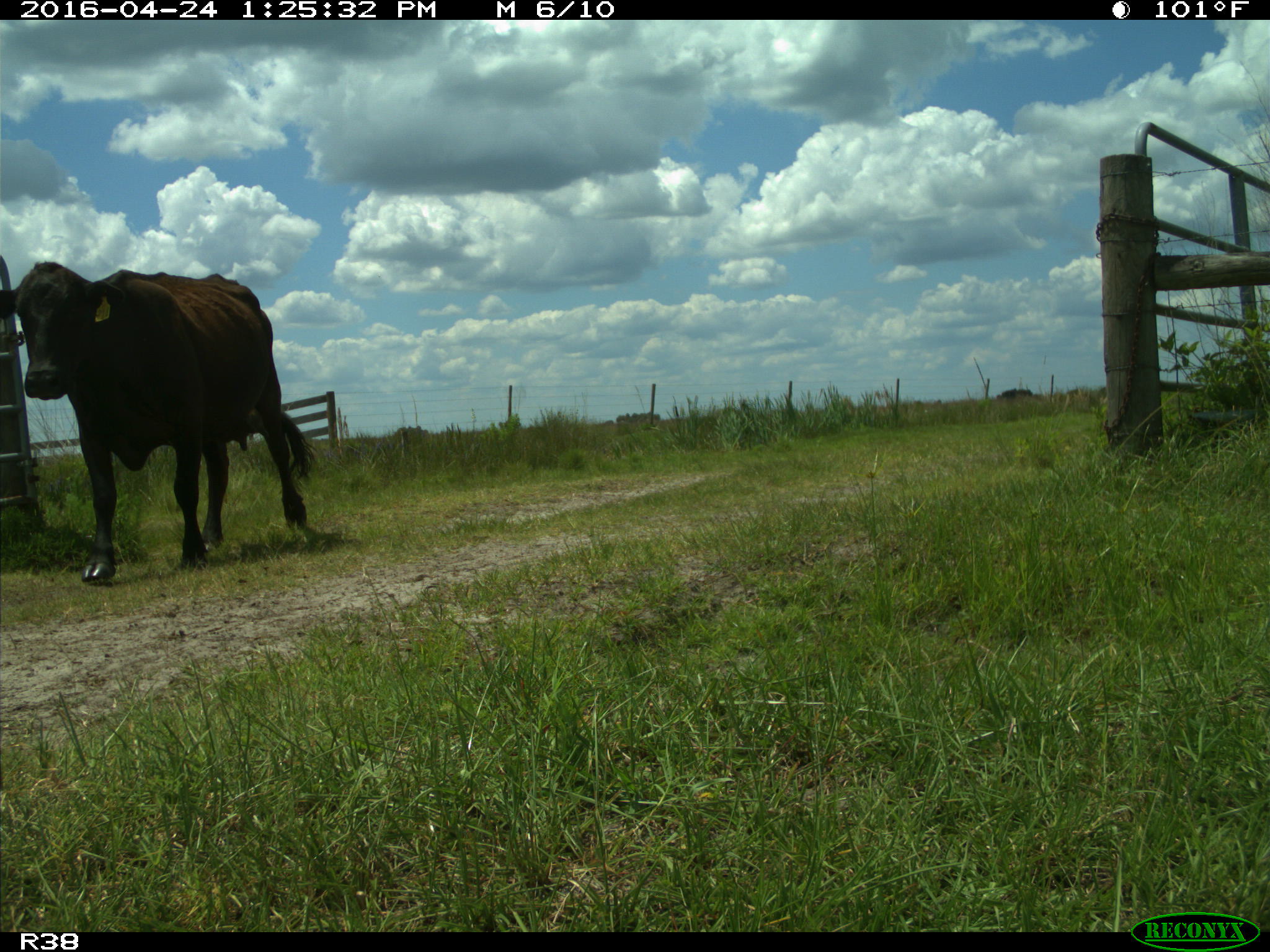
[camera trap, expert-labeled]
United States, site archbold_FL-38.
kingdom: Animalia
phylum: Chordata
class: Mammalia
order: Artiodactyla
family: Bovidae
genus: Bos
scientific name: Bos taurus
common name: domestic cow